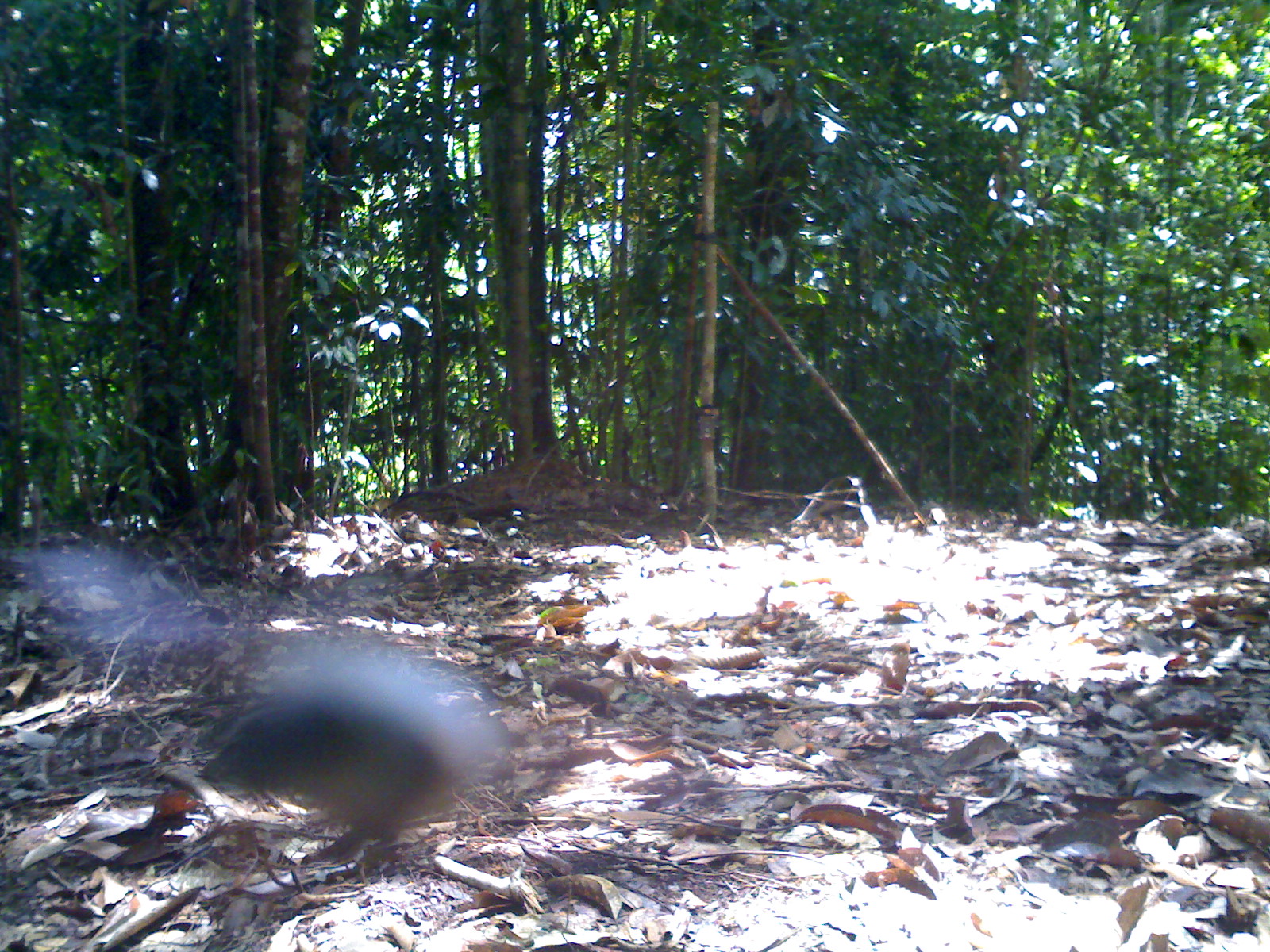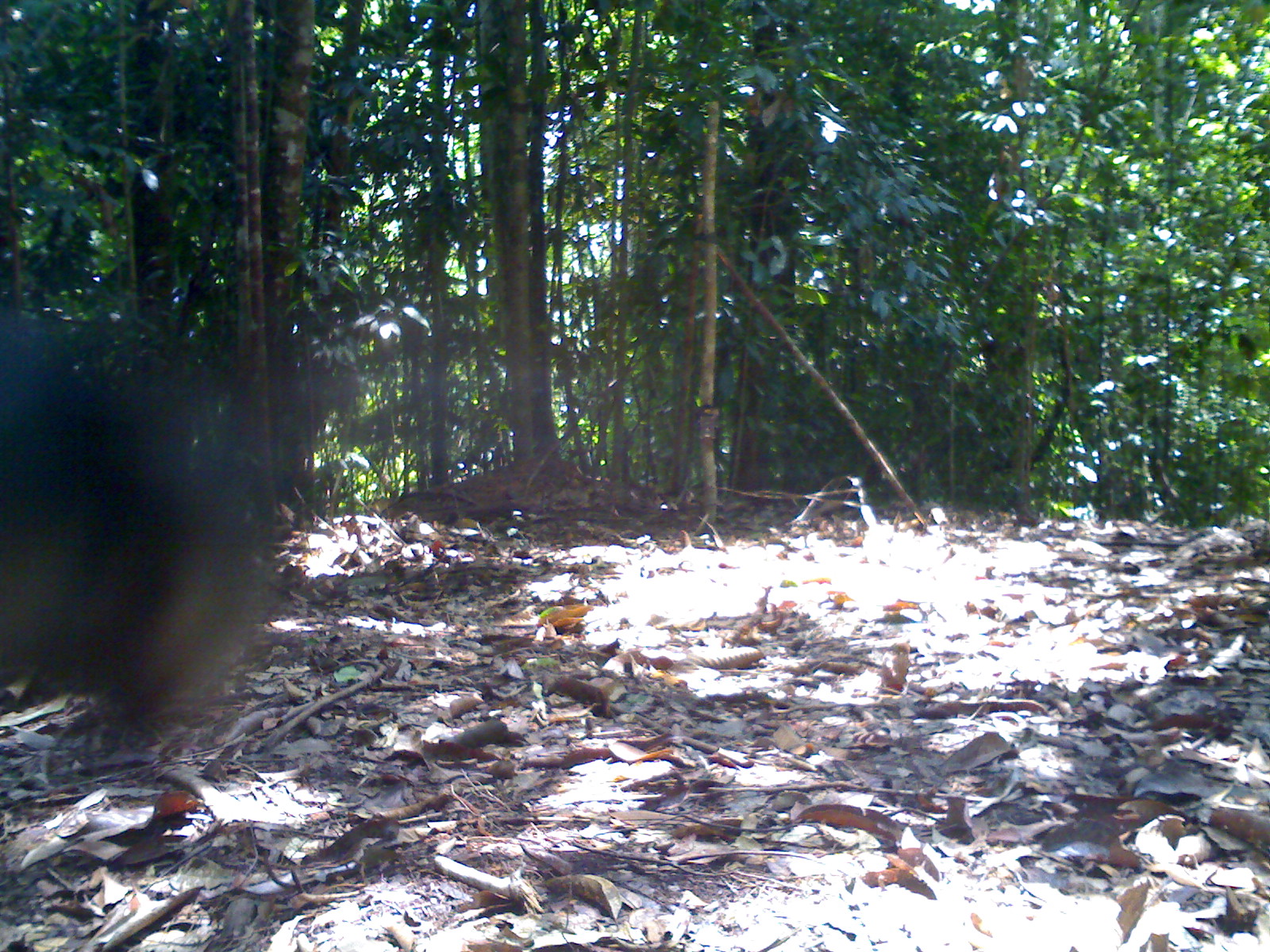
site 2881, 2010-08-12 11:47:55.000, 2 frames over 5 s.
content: unidentified animal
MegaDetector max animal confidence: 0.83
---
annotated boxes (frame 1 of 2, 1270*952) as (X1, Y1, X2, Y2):
unidentifiable: (194, 653, 494, 840)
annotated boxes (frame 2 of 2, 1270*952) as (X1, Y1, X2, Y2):
unidentifiable: (0, 303, 277, 739)